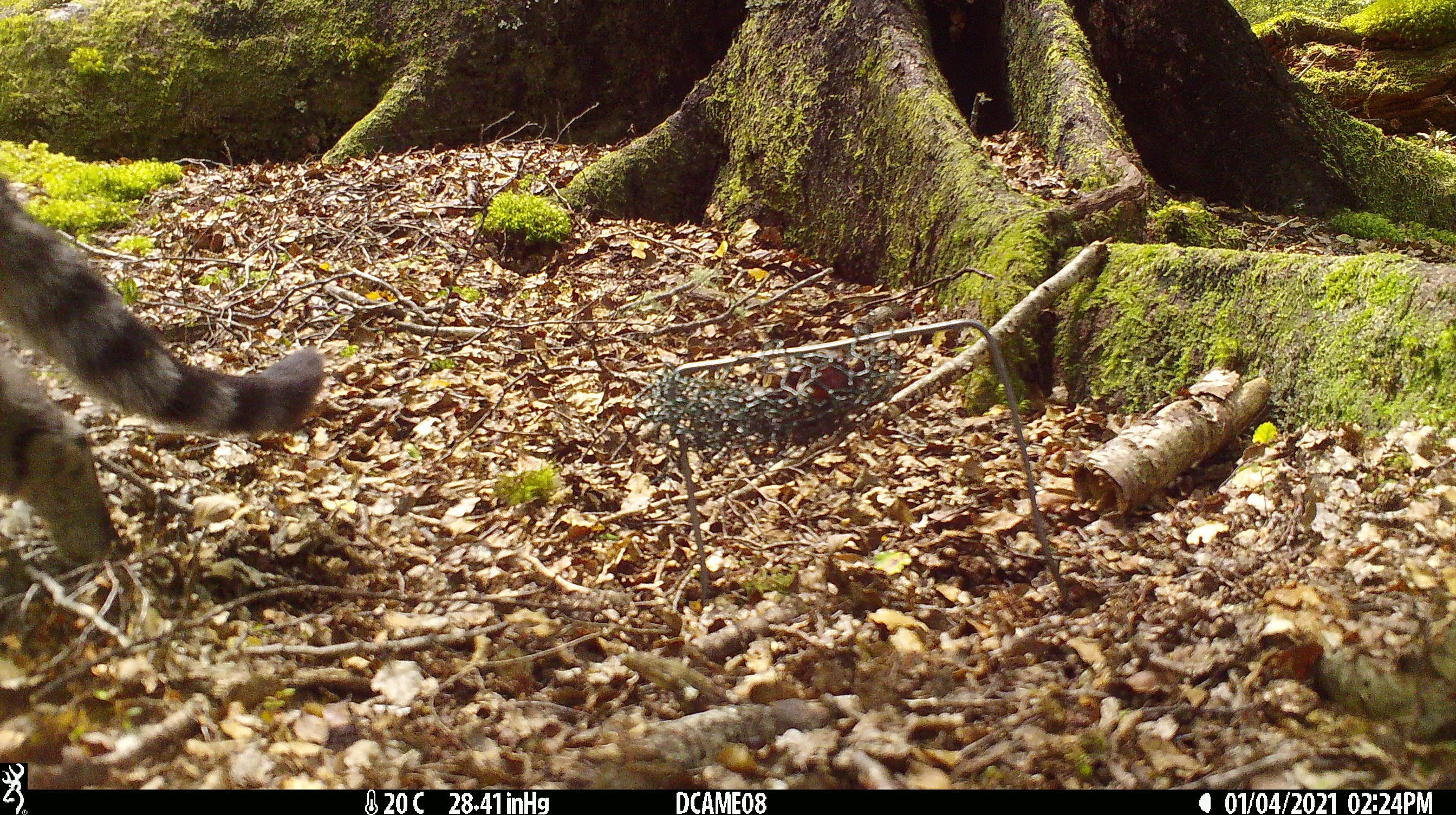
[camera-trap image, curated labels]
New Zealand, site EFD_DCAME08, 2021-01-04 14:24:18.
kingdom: Animalia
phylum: Chordata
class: Mammalia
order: Carnivora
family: Felidae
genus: Felis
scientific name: Felis catus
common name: domestic cat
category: cat